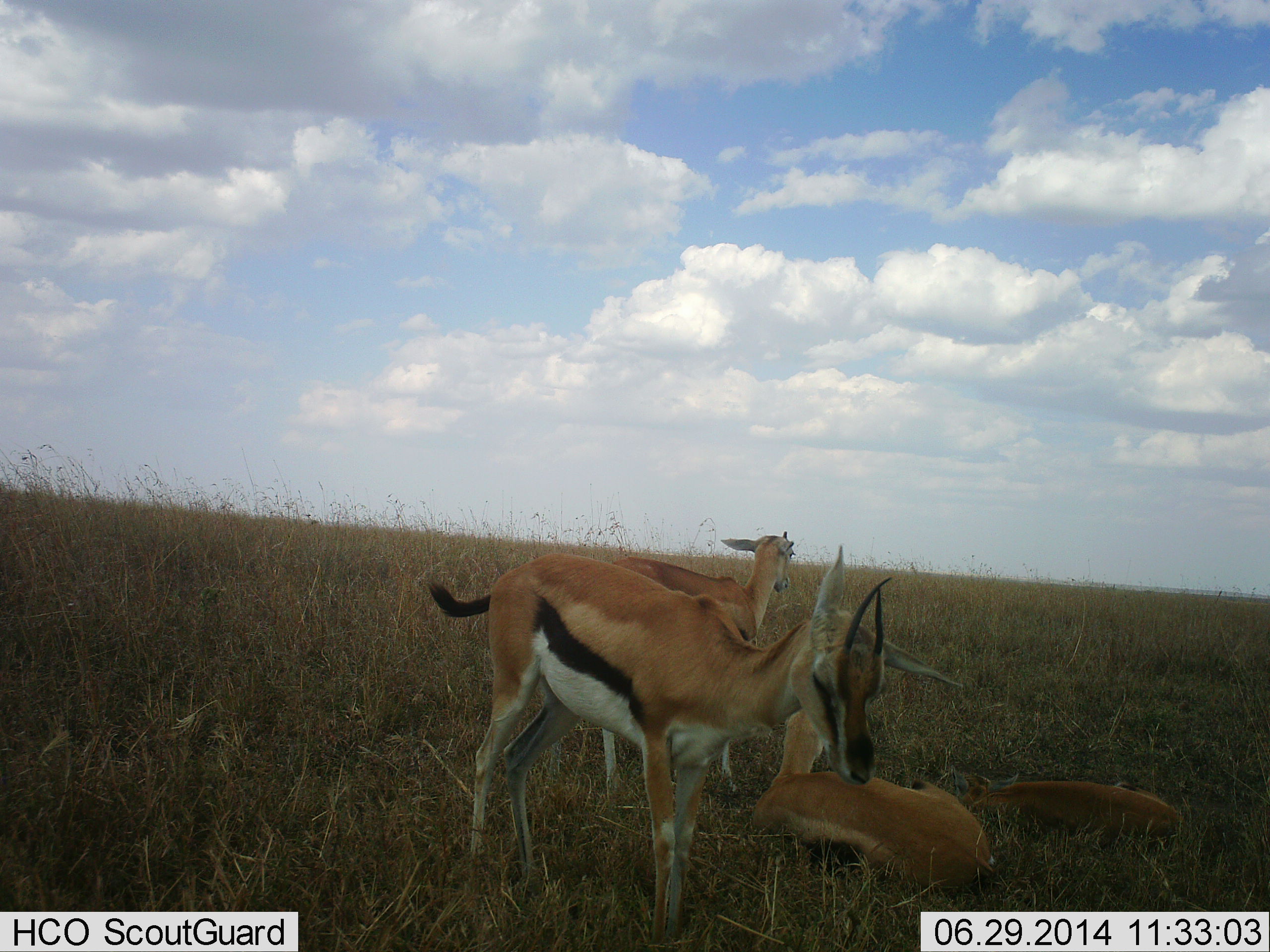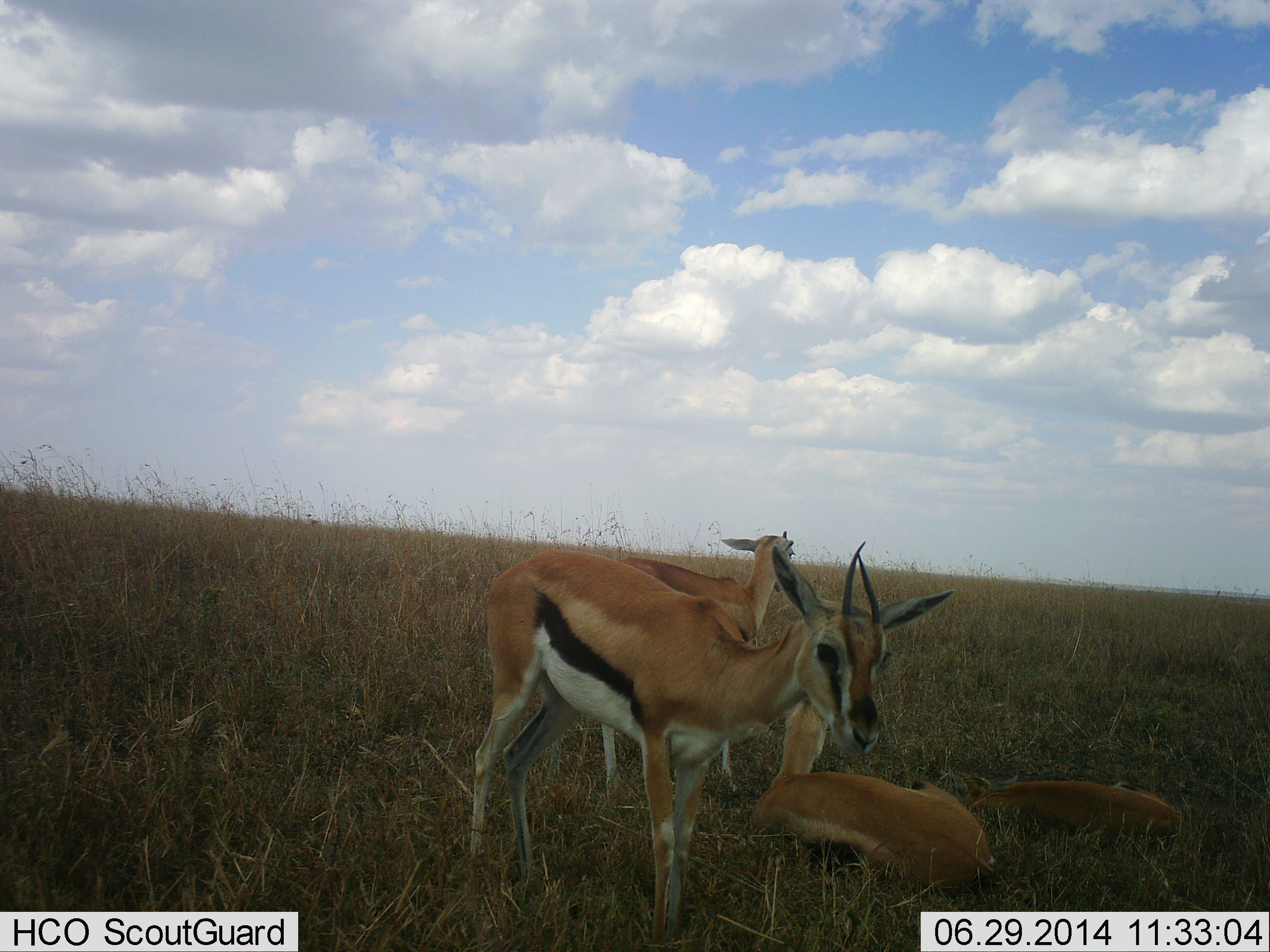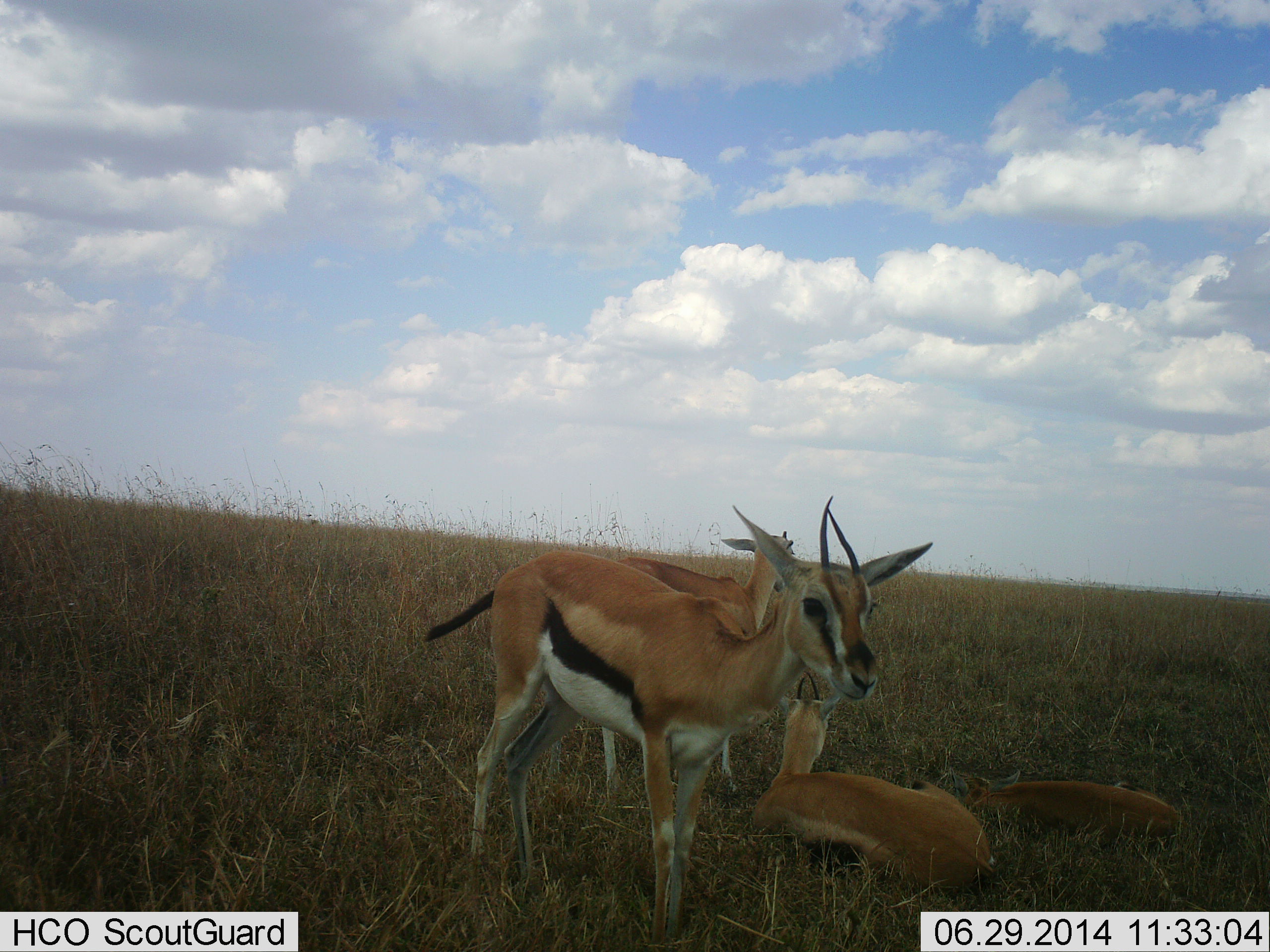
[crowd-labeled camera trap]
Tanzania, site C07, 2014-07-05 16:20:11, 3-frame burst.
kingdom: Animalia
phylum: Chordata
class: Mammalia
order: Artiodactyla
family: Bovidae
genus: Eudorcas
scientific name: Eudorcas thomsonii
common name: thomson's gazelle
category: gazellethomsons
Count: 4.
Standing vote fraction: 60%.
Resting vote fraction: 100%.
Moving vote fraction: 0%.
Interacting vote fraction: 0%.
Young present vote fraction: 0%.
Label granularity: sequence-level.